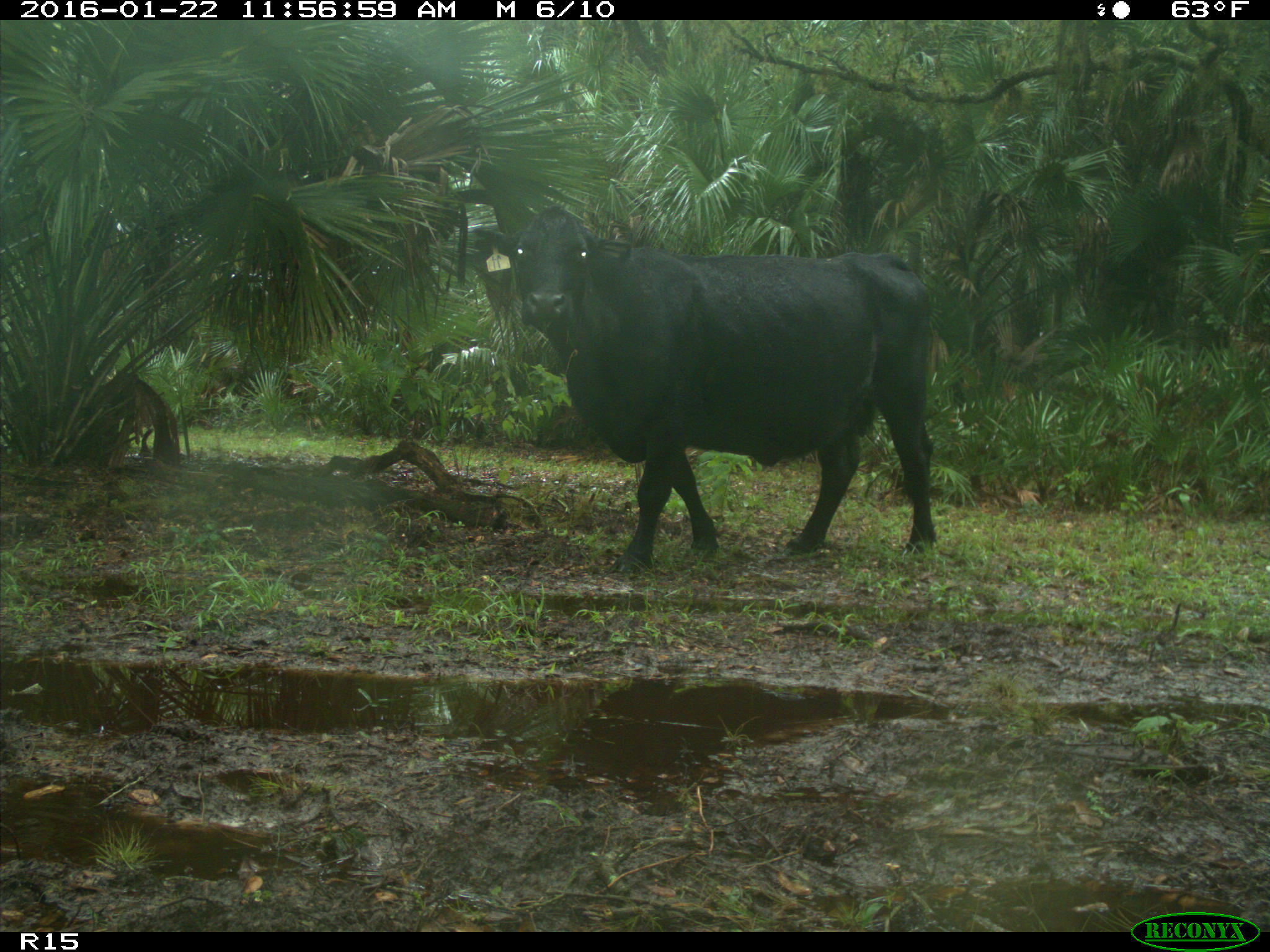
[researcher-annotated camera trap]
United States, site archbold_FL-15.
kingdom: Animalia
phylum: Chordata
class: Mammalia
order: Artiodactyla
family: Bovidae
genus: Bos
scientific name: Bos taurus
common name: domestic cow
Bos taurus (domestic cow).